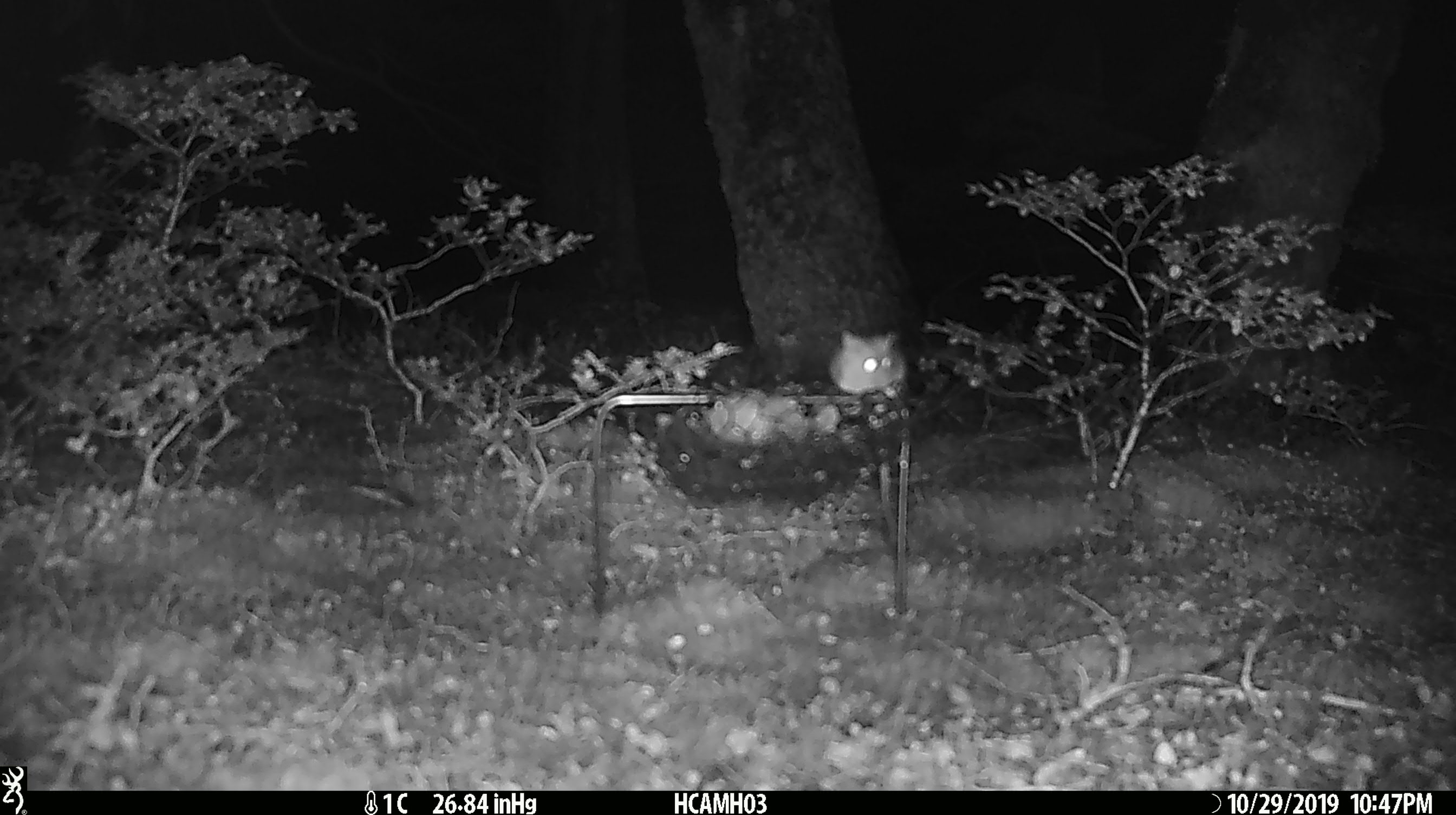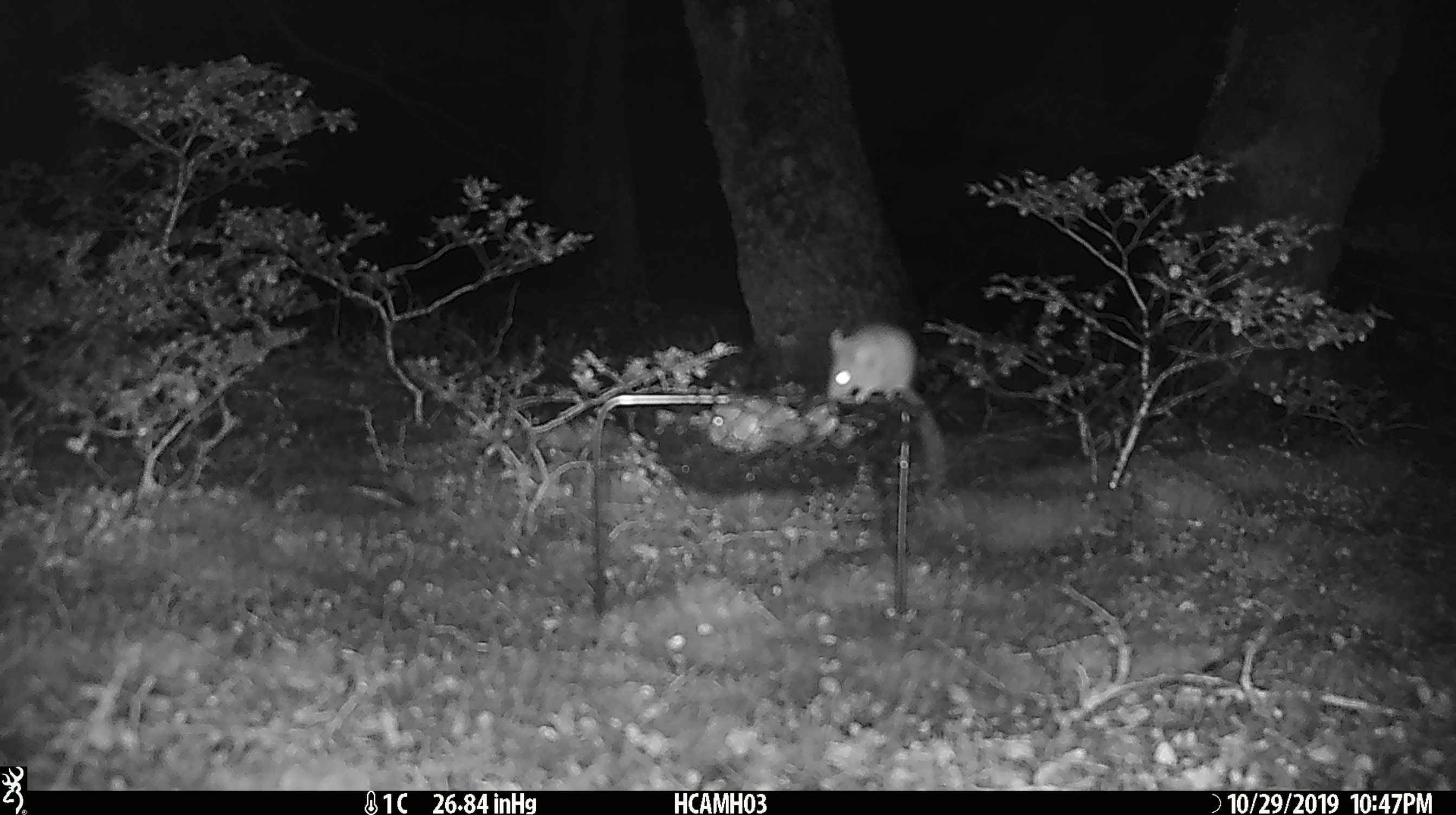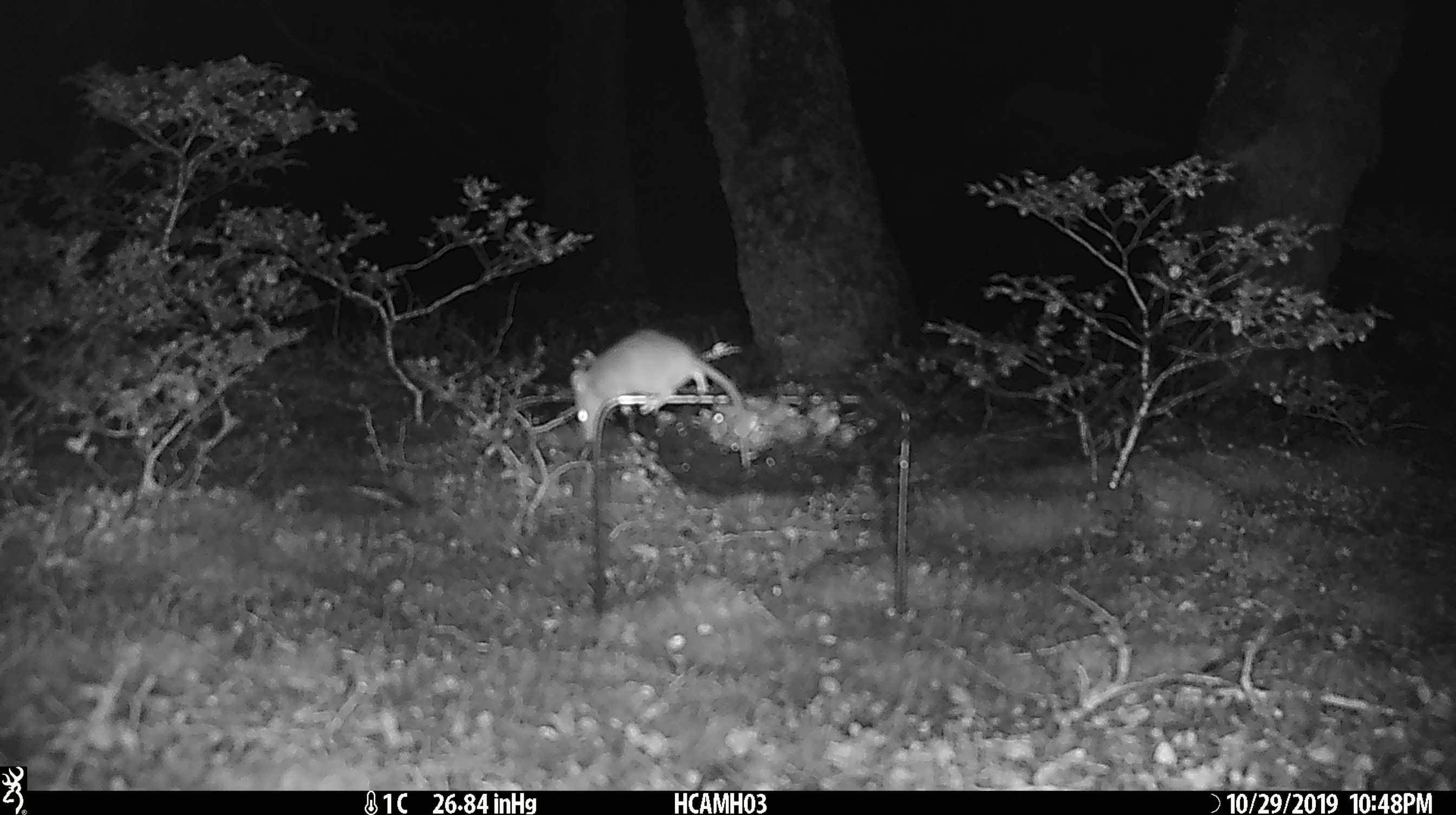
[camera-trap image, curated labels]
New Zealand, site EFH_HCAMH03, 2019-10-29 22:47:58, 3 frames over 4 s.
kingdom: Animalia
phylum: Chordata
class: Mammalia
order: Rodentia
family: Muridae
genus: Mus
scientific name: Mus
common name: mouse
Mouse (Mus).